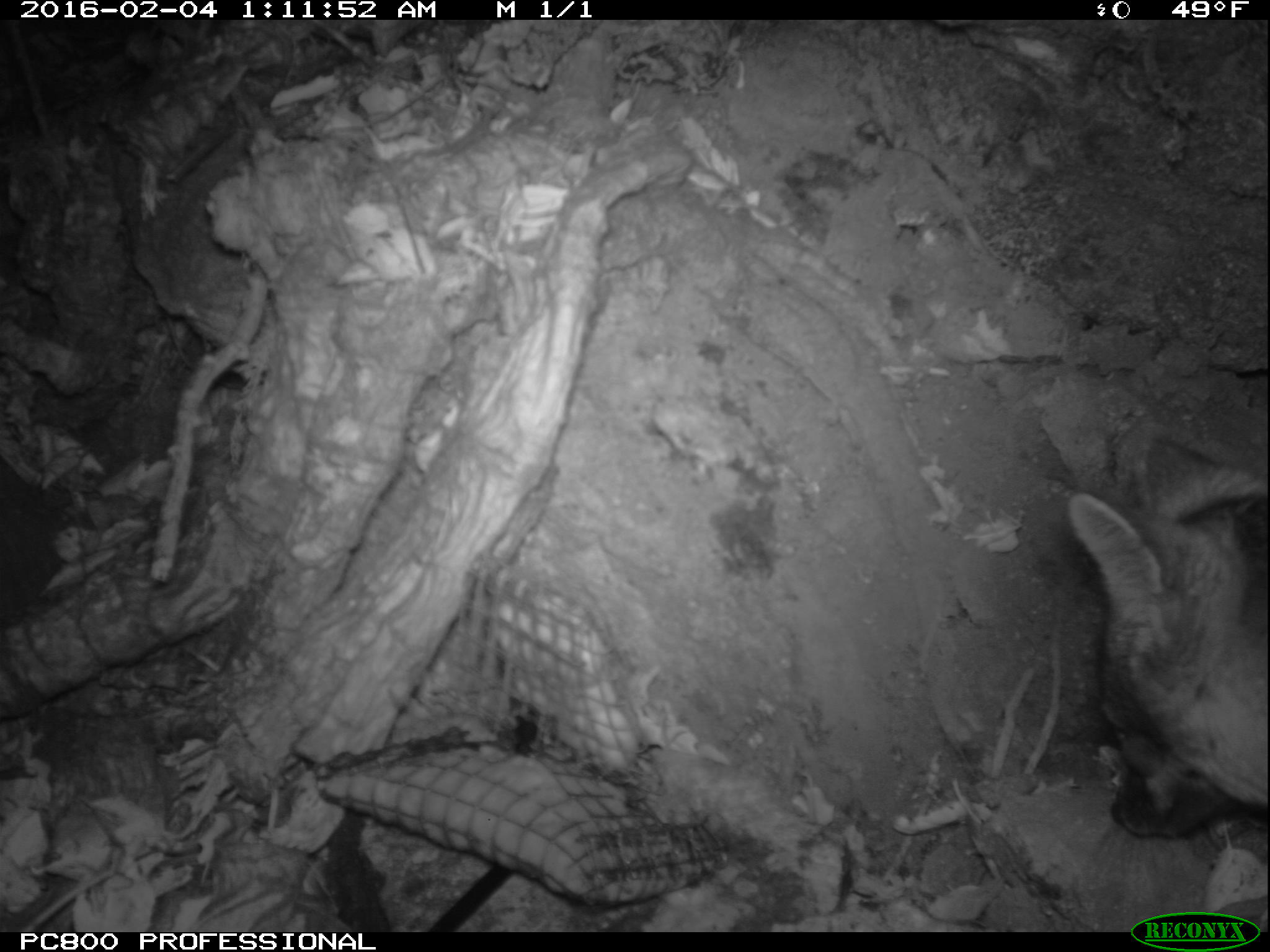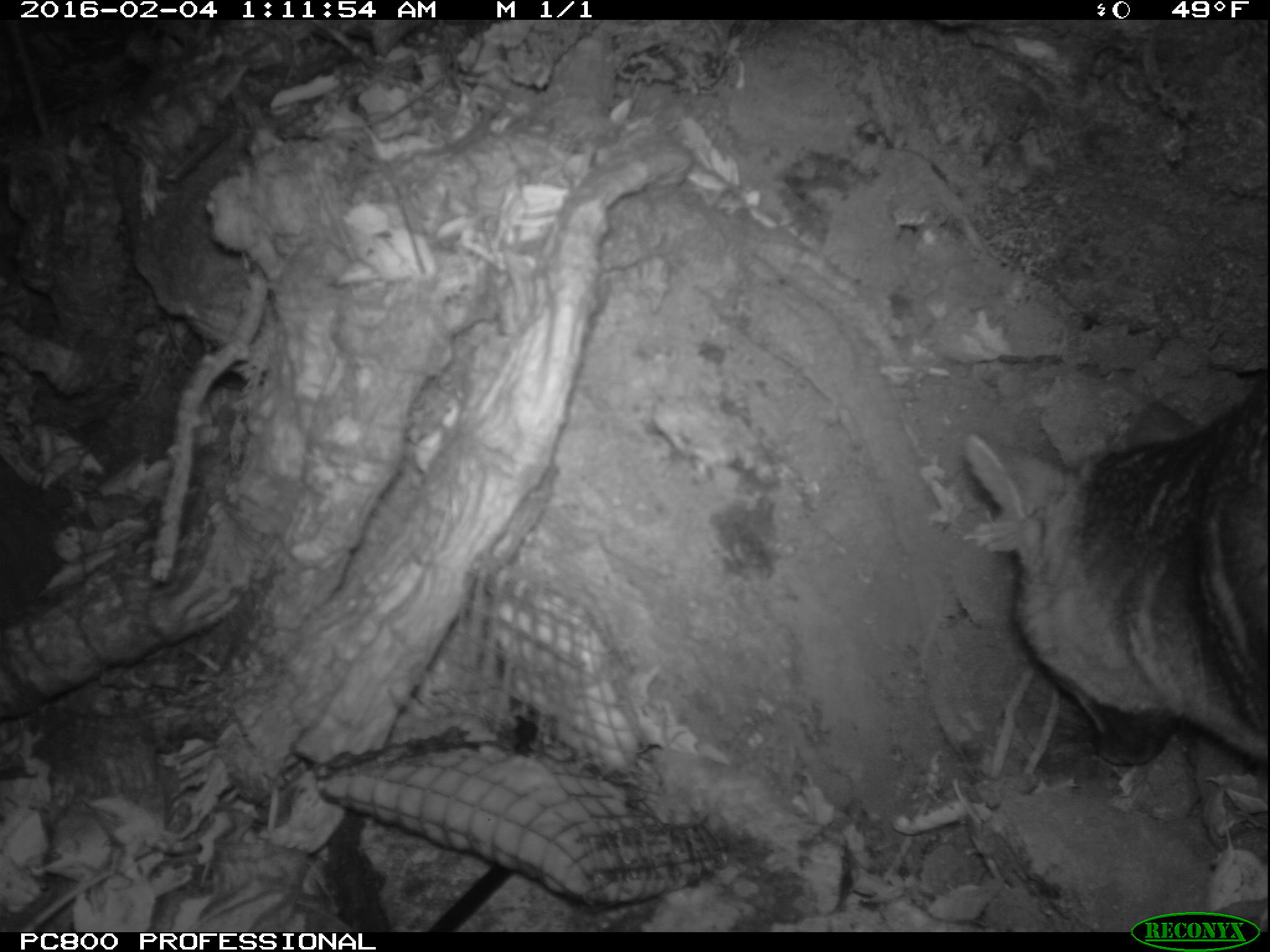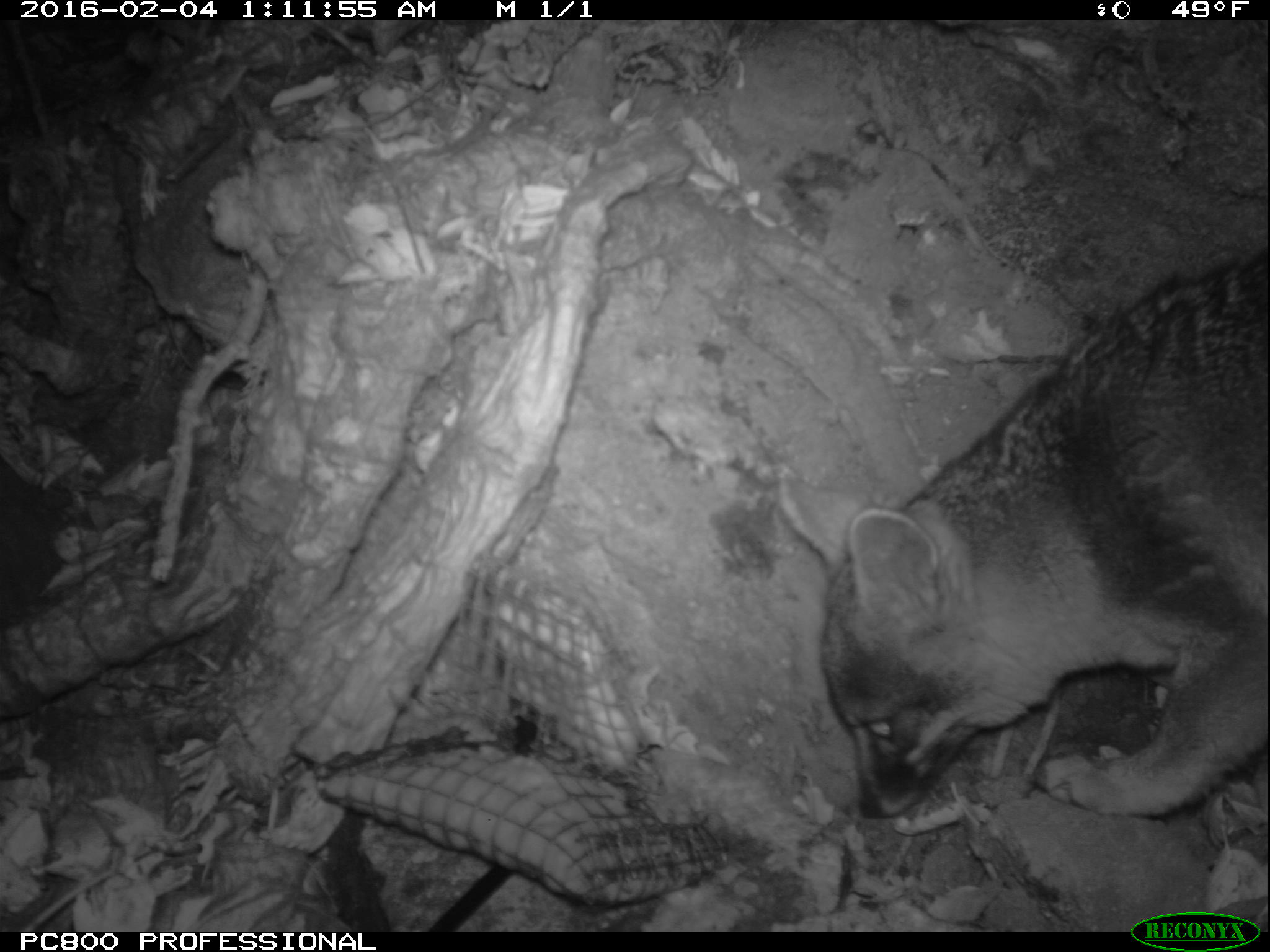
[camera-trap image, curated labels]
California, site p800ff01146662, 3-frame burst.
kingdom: Animalia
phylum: Chordata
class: Mammalia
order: Carnivora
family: Canidae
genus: Urocyon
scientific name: Urocyon littoralis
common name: island fox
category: fox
Fox (island fox) (Urocyon littoralis).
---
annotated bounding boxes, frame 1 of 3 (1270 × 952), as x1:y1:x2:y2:
fox: 1067:440:1269:839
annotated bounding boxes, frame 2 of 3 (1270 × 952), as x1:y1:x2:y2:
fox: 965:376:1267:765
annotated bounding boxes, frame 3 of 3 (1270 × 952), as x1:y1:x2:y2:
fox: 781:249:1269:819